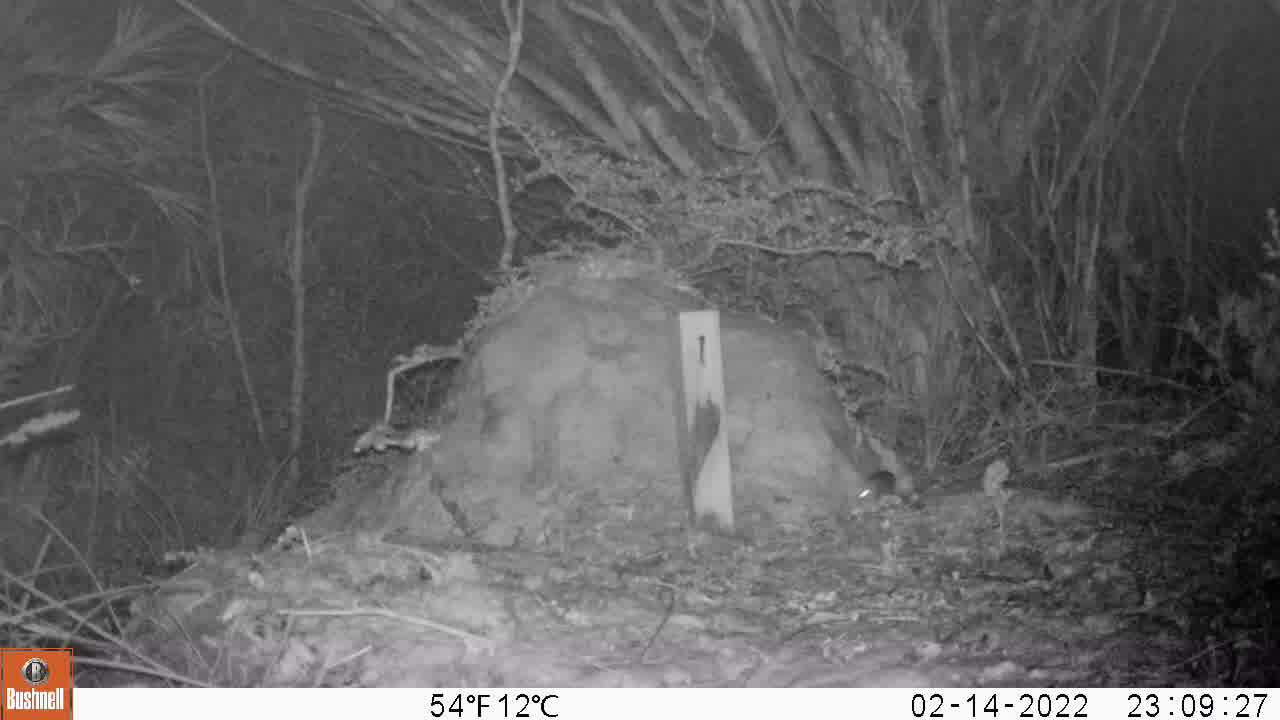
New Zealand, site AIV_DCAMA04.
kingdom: Animalia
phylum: Chordata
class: Mammalia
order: Rodentia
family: Muridae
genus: Mus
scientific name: Mus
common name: mouse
Mouse (Mus).